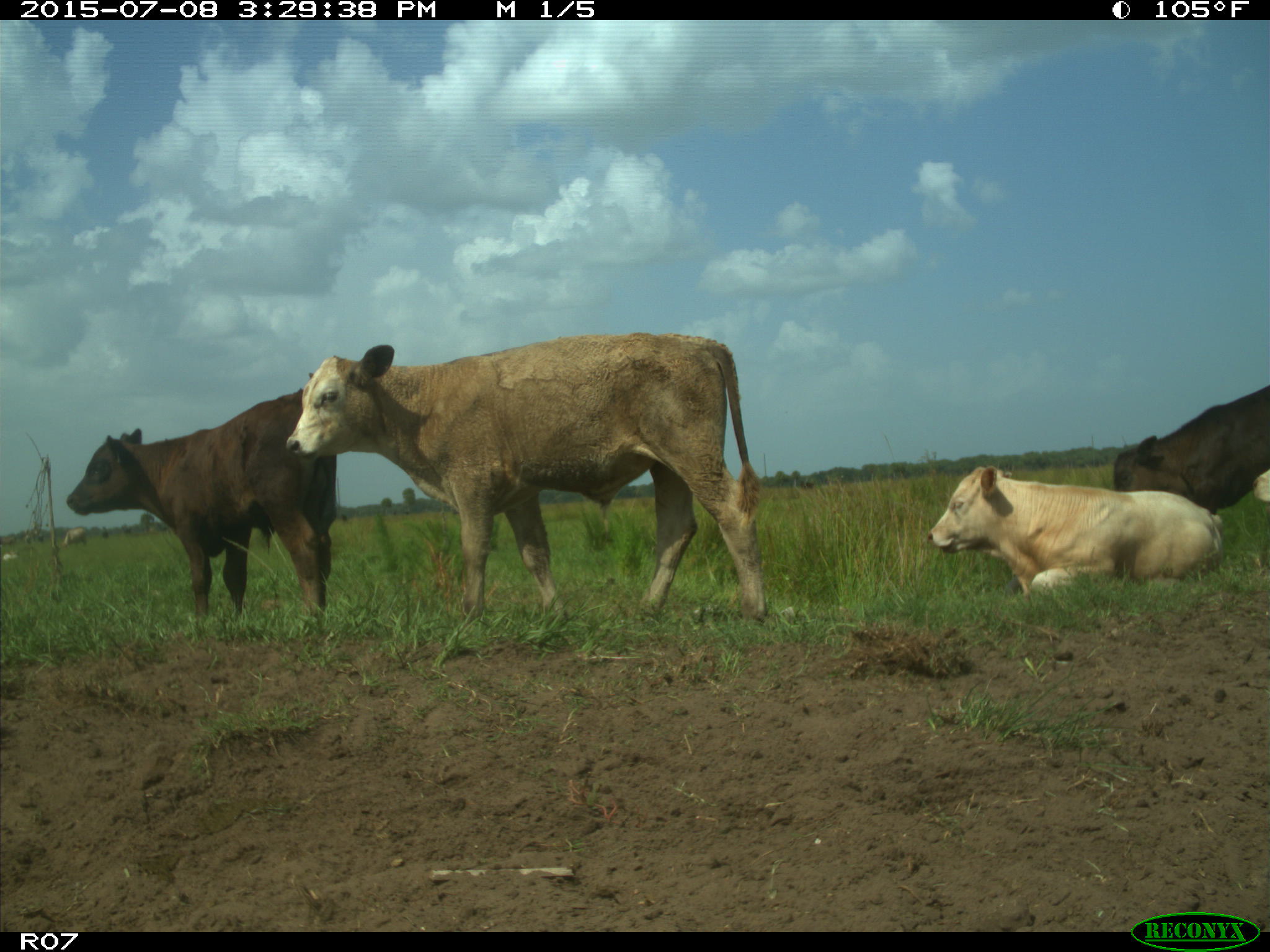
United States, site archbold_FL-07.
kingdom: Animalia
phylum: Chordata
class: Mammalia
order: Artiodactyla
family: Bovidae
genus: Bos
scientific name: Bos taurus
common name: domestic cow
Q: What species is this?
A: Bos taurus (domestic cow).